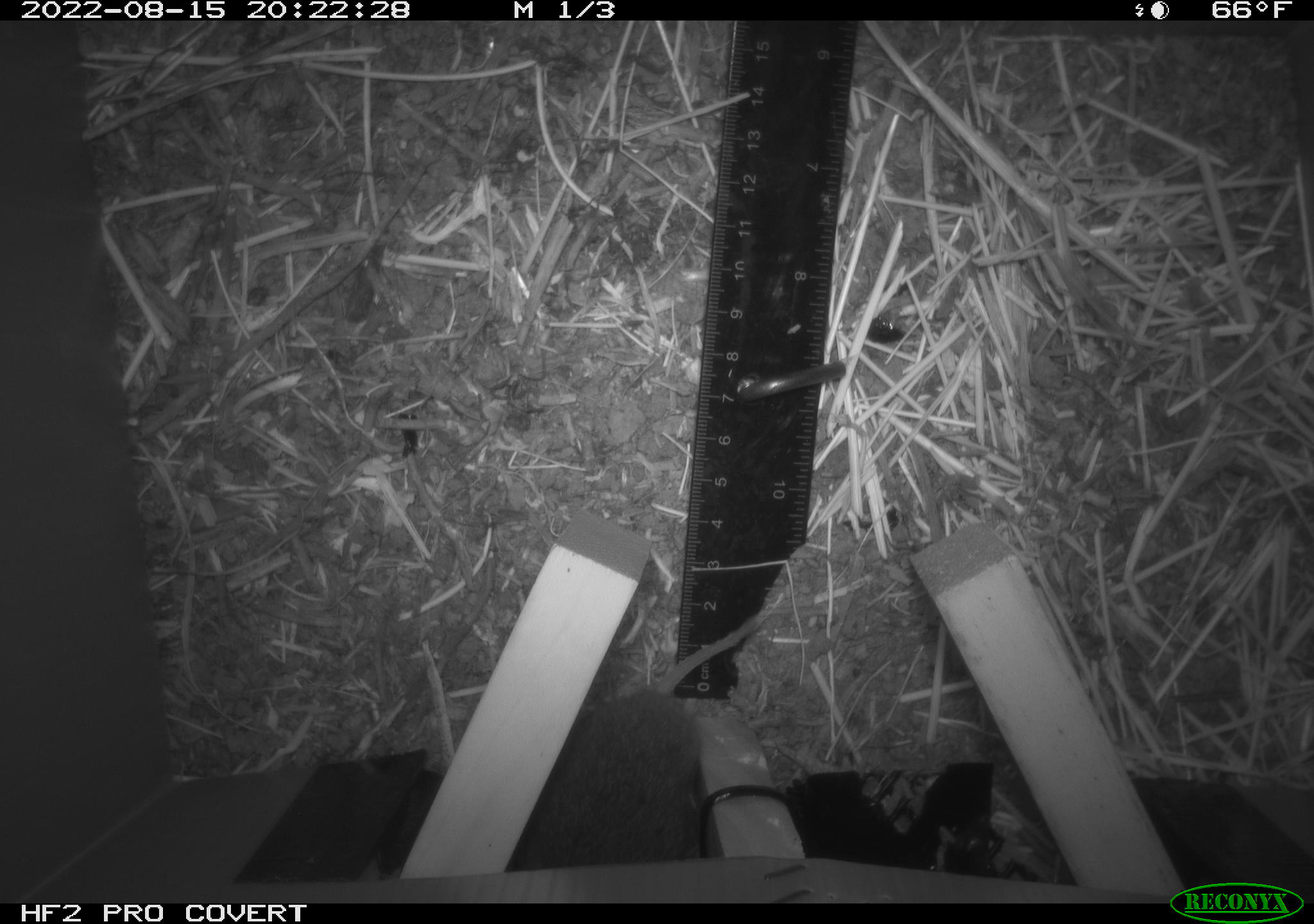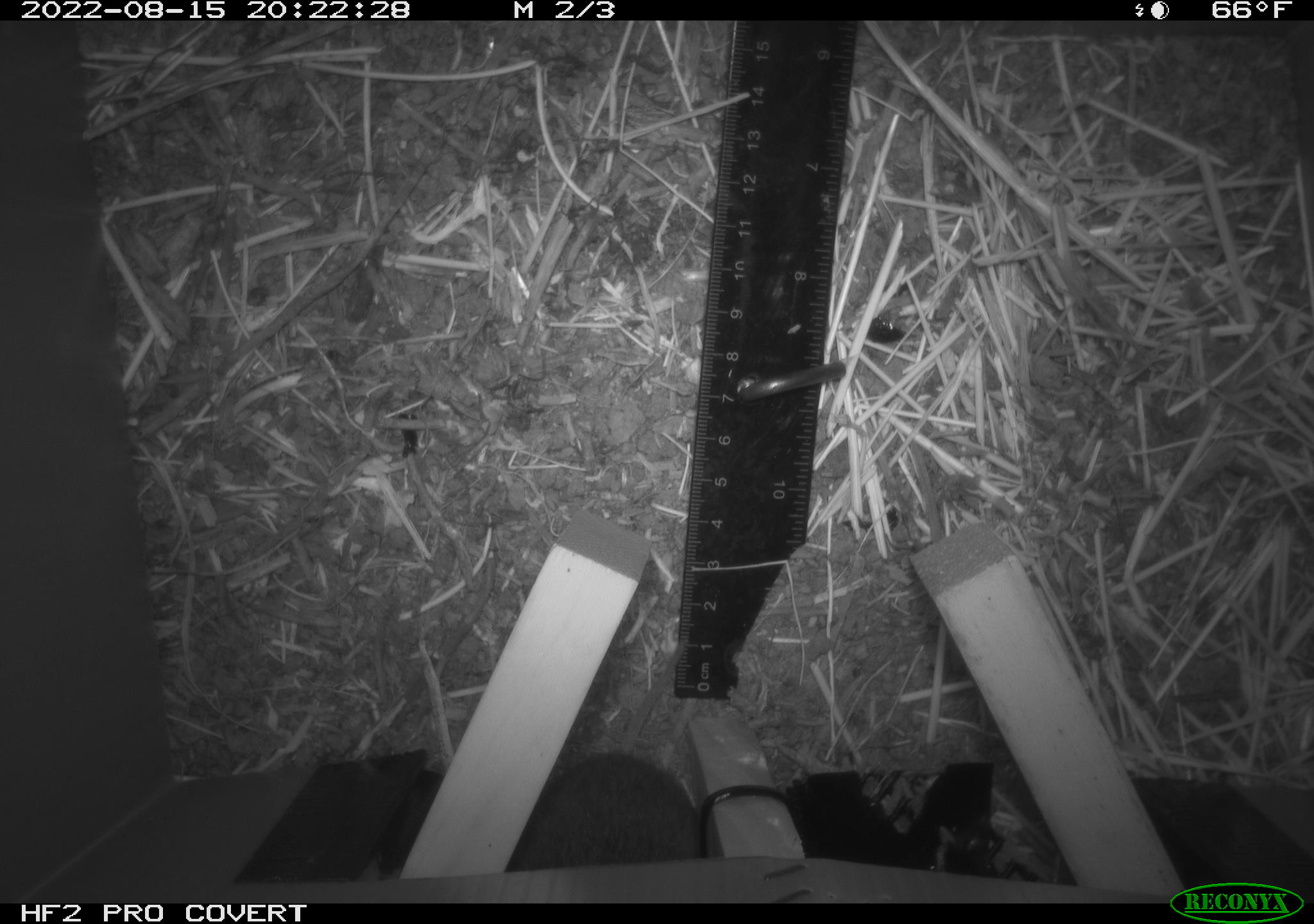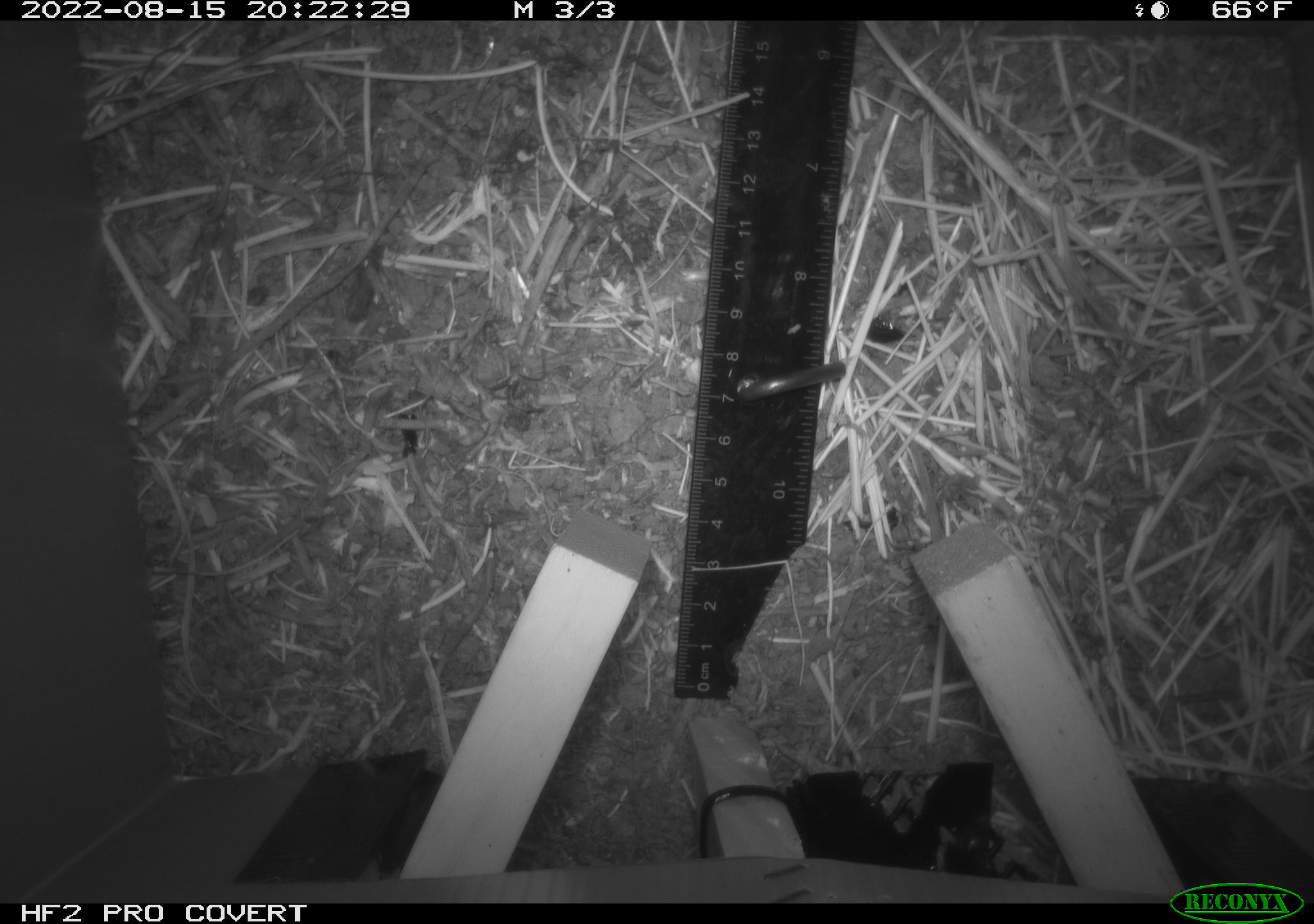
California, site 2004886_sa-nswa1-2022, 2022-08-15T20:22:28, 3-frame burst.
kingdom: Animalia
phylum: Chordata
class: Mammalia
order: Rodentia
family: Cricetidae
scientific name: Cricetidae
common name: hamsters, voles, lemmings, and allies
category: cricetidae family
Cricetidae family (hamsters, voles, lemmings, and allies) (Cricetidae).